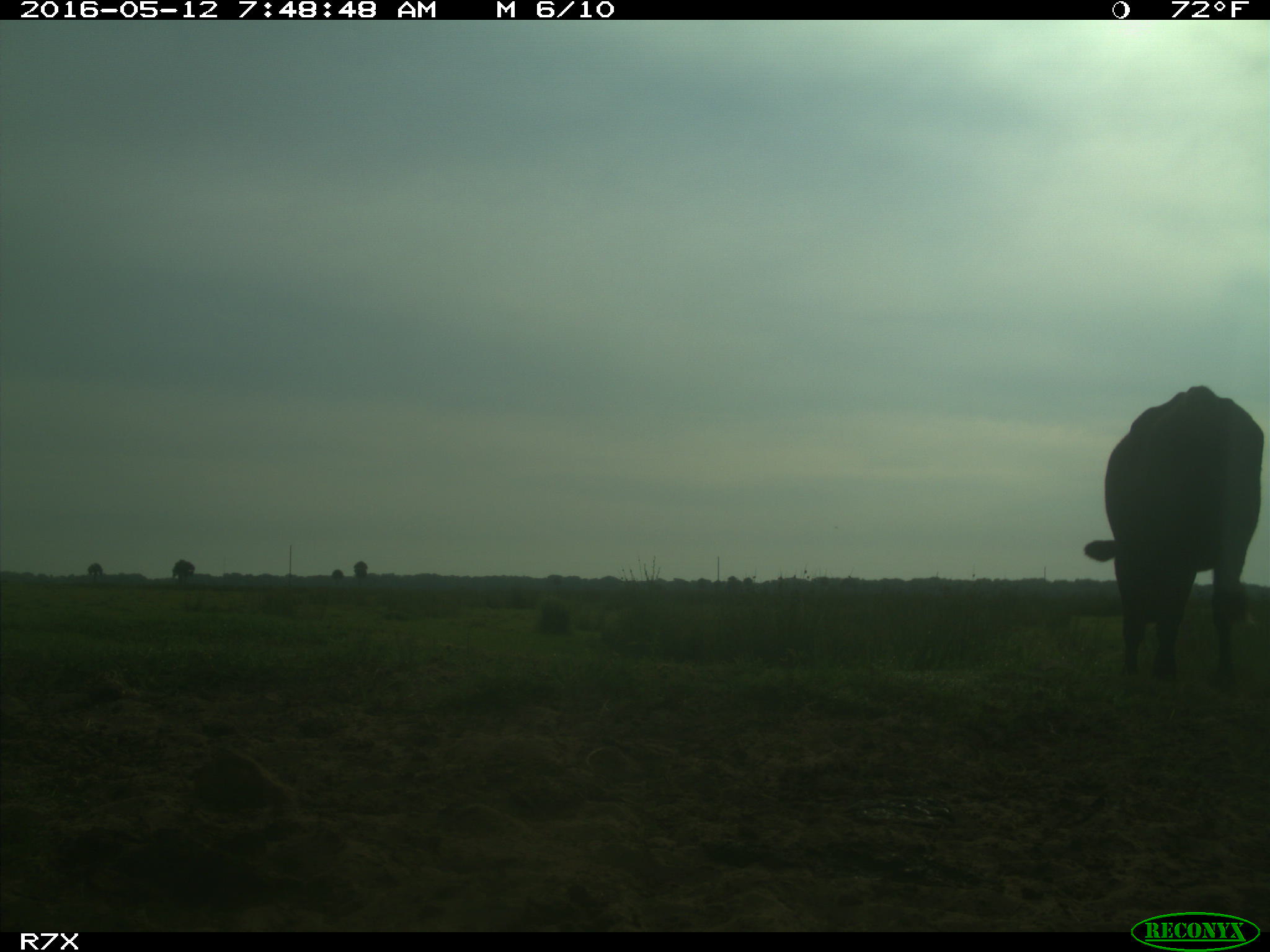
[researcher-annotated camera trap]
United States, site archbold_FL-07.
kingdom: Animalia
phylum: Chordata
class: Mammalia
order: Artiodactyla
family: Bovidae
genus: Bos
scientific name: Bos taurus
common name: domestic cow